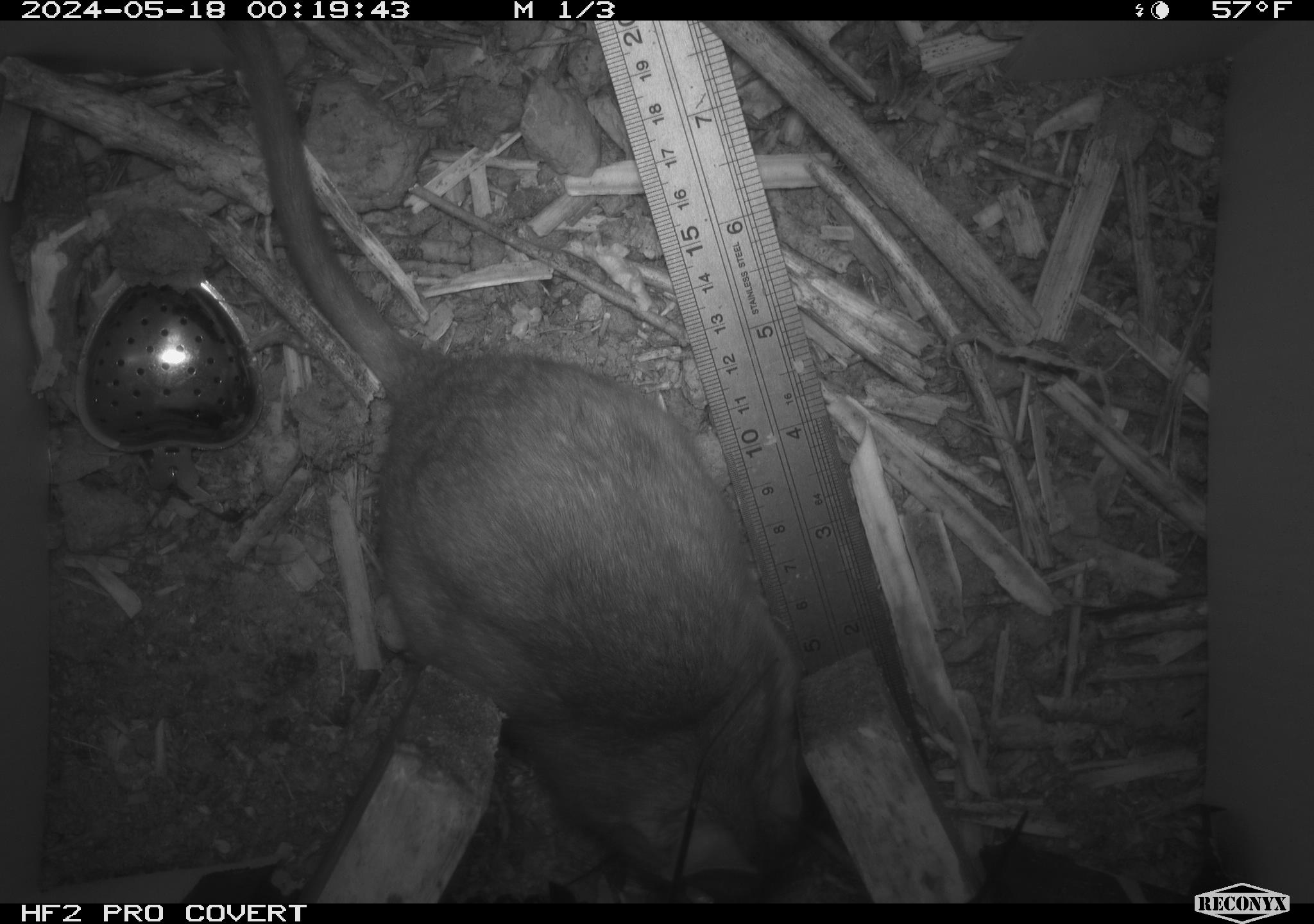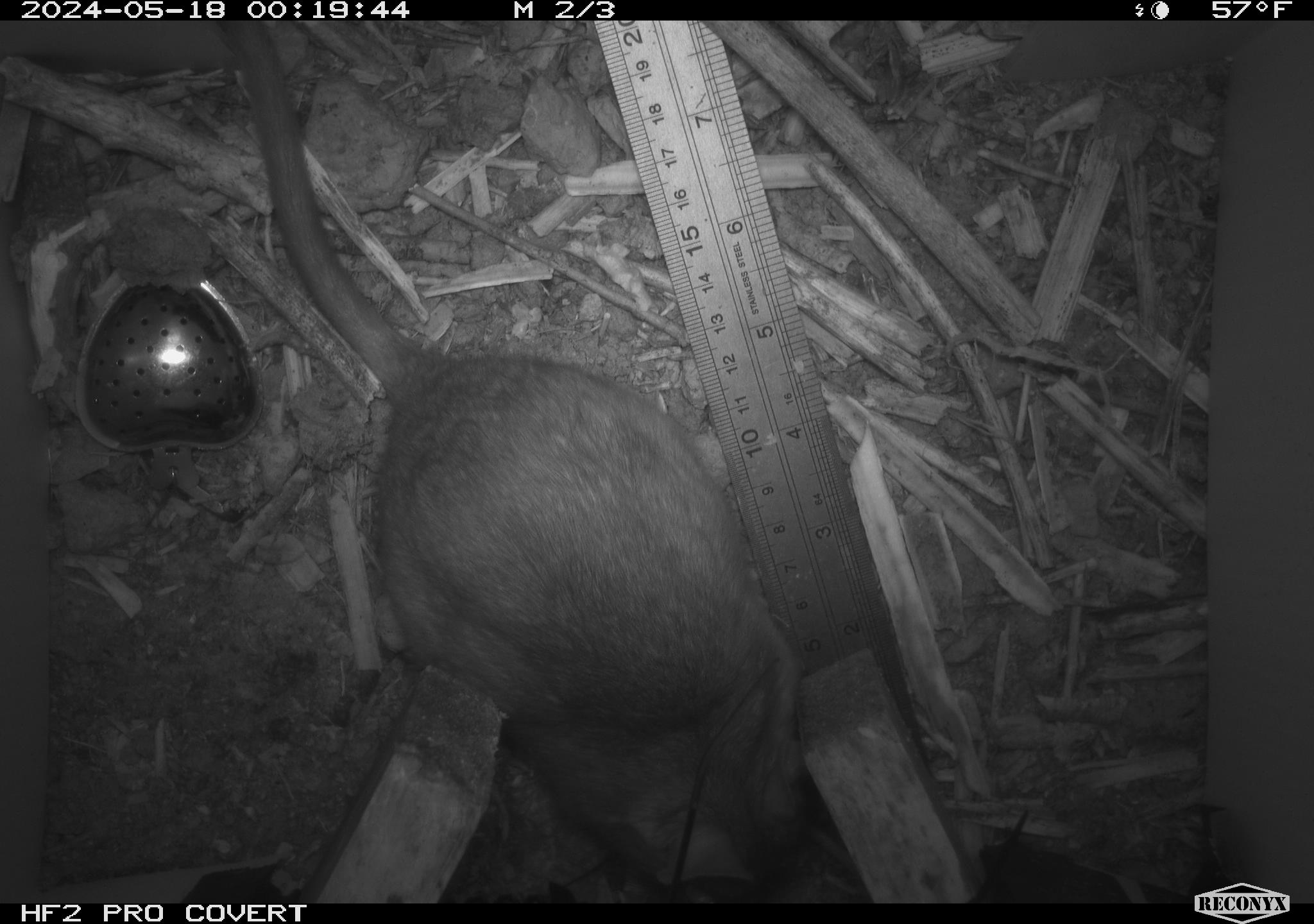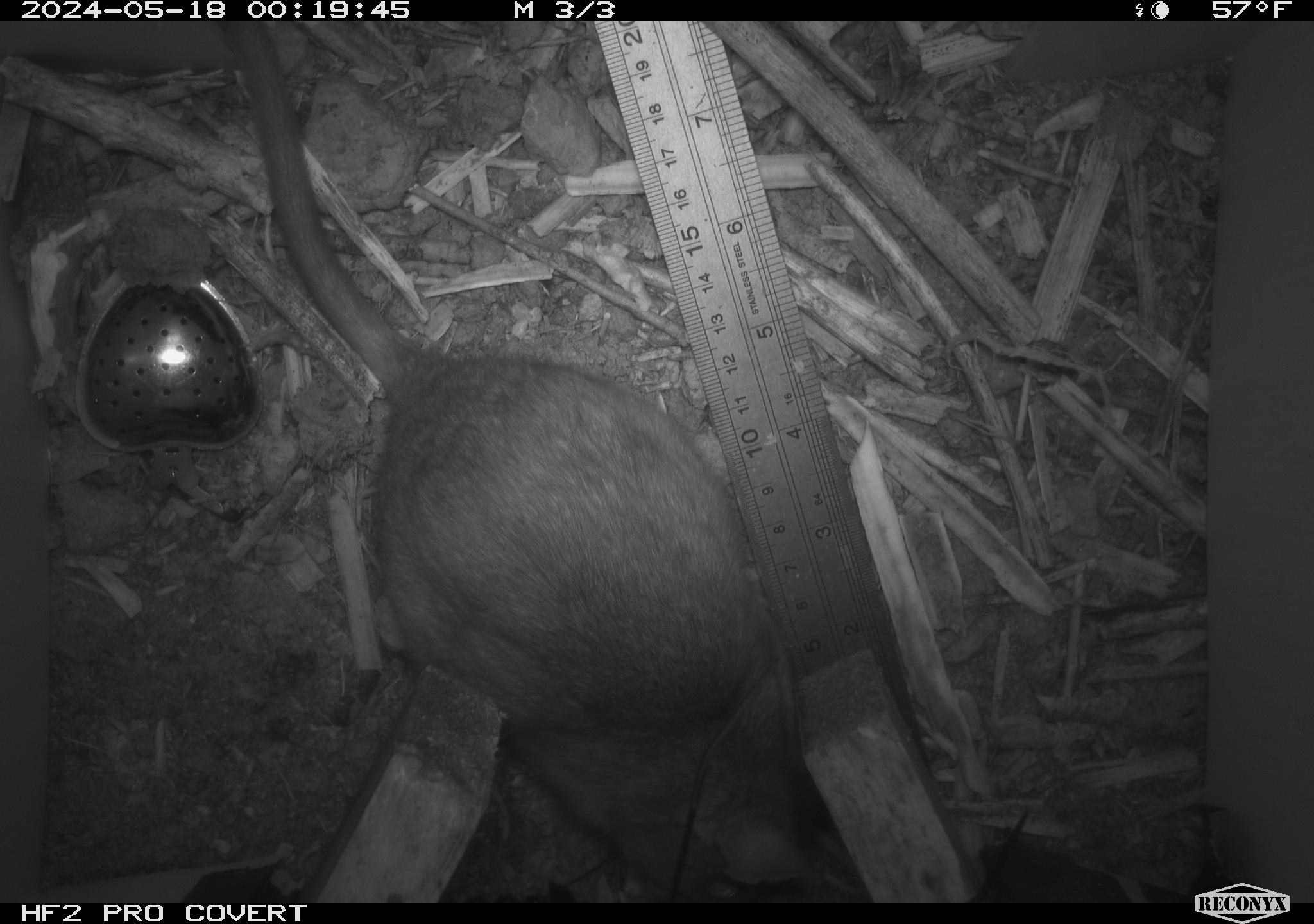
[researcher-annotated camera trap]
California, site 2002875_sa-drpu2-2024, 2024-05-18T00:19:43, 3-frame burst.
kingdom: Animalia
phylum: Chordata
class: Mammalia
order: Rodentia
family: Cricetidae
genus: Neotoma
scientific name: Neotoma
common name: pack rat or woodrat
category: neotoma species